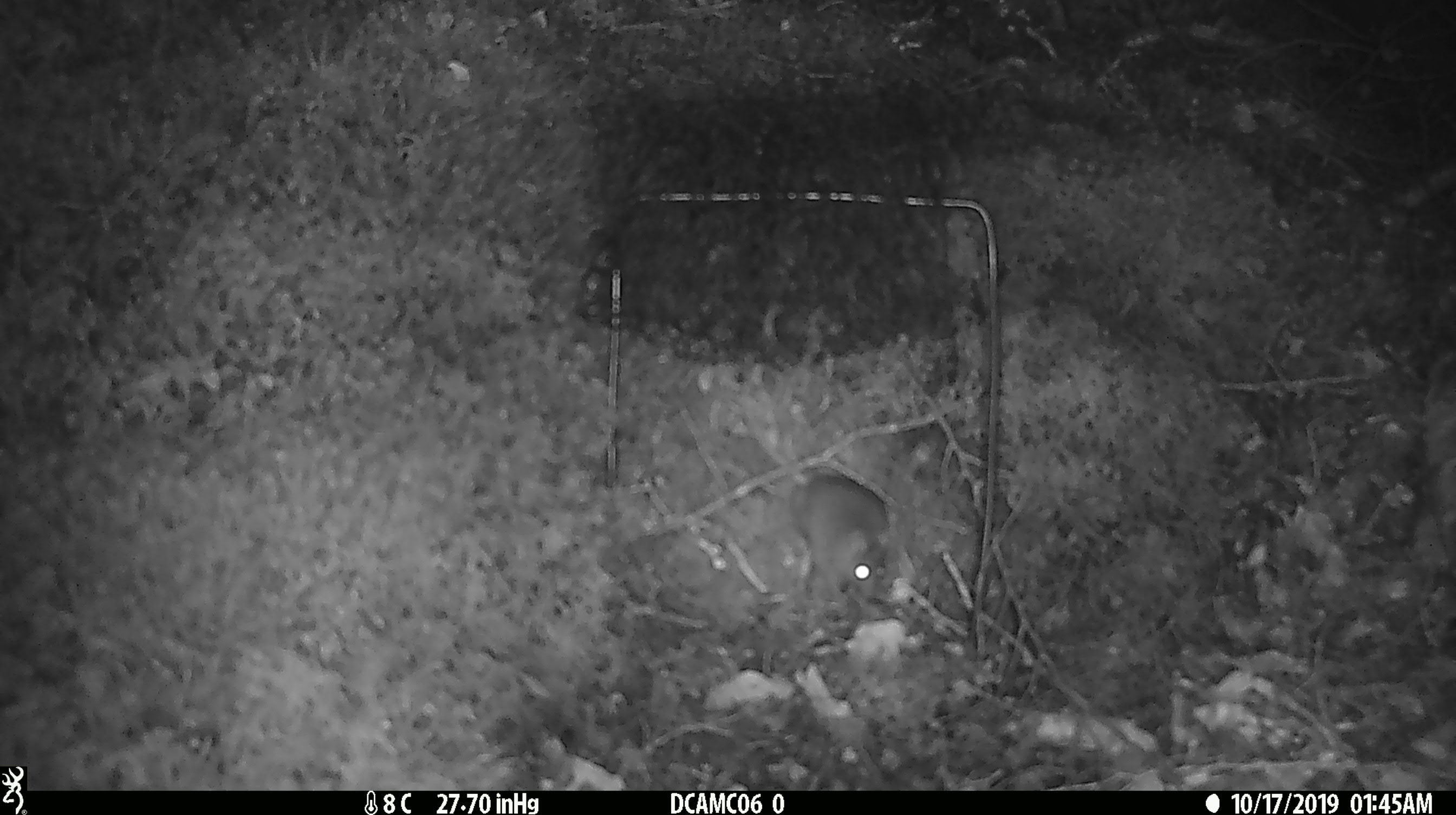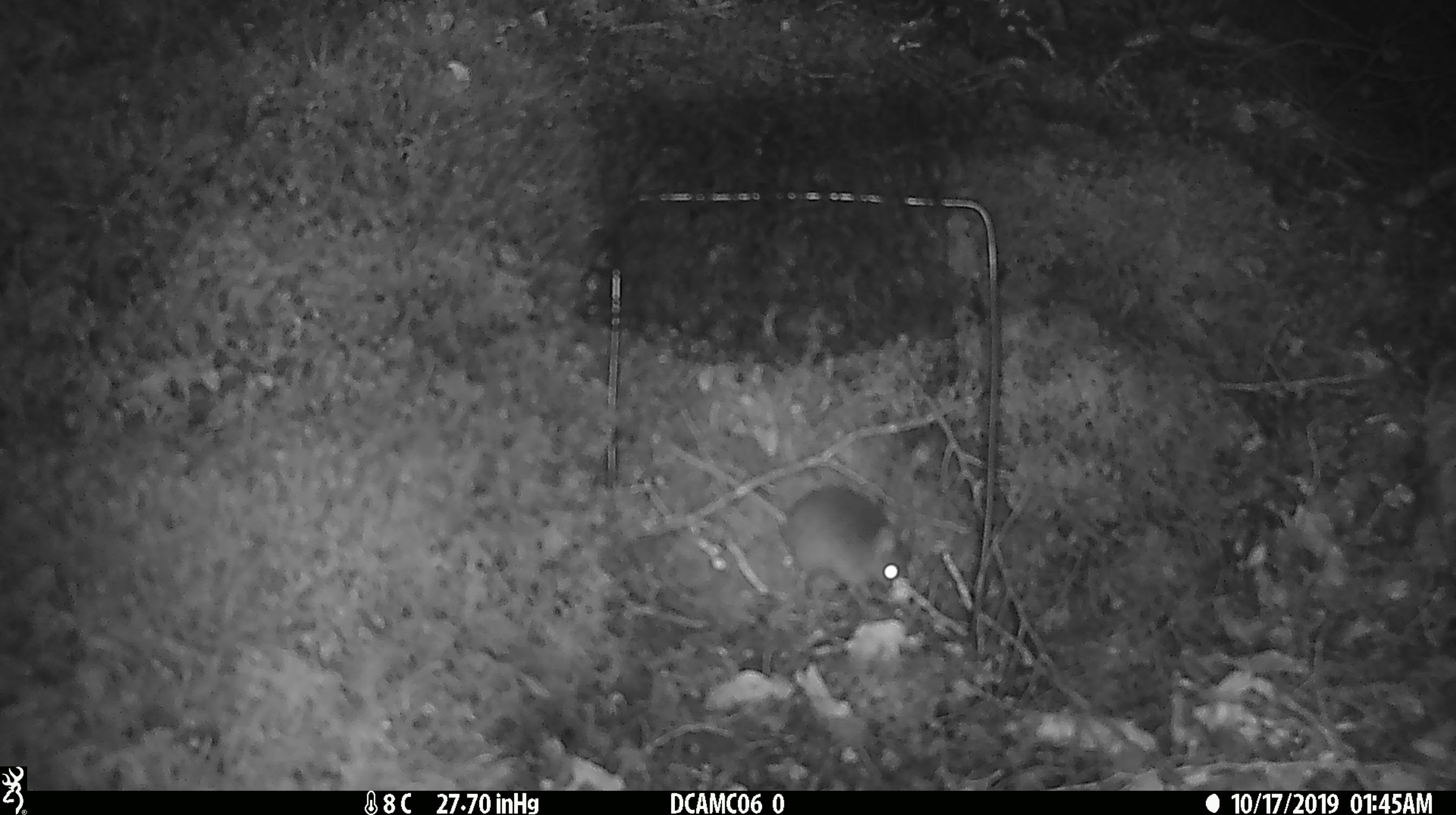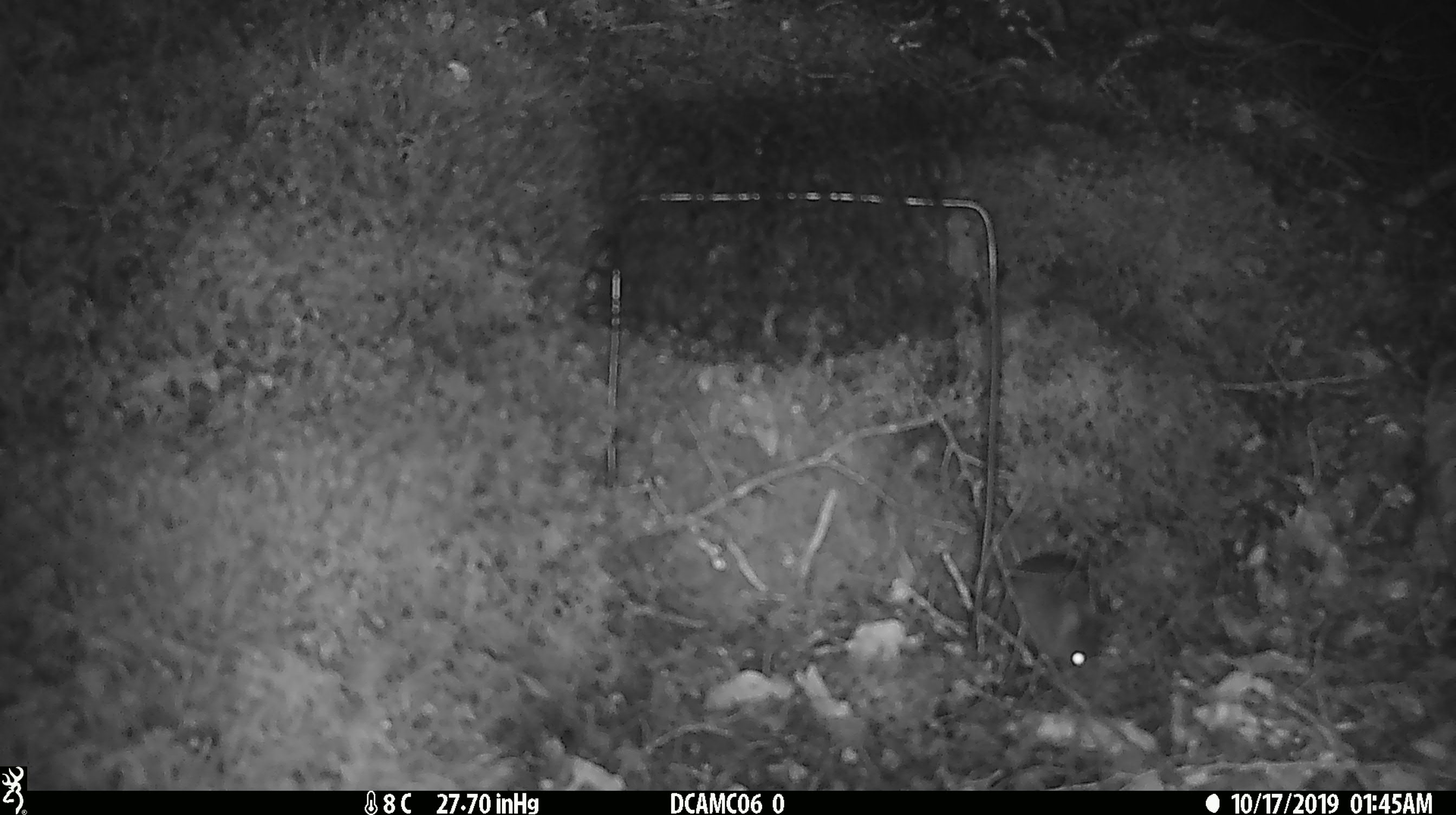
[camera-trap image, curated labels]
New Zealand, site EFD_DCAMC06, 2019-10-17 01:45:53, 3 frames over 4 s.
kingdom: Animalia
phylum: Chordata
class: Mammalia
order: Rodentia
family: Muridae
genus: Mus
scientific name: Mus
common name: mouse